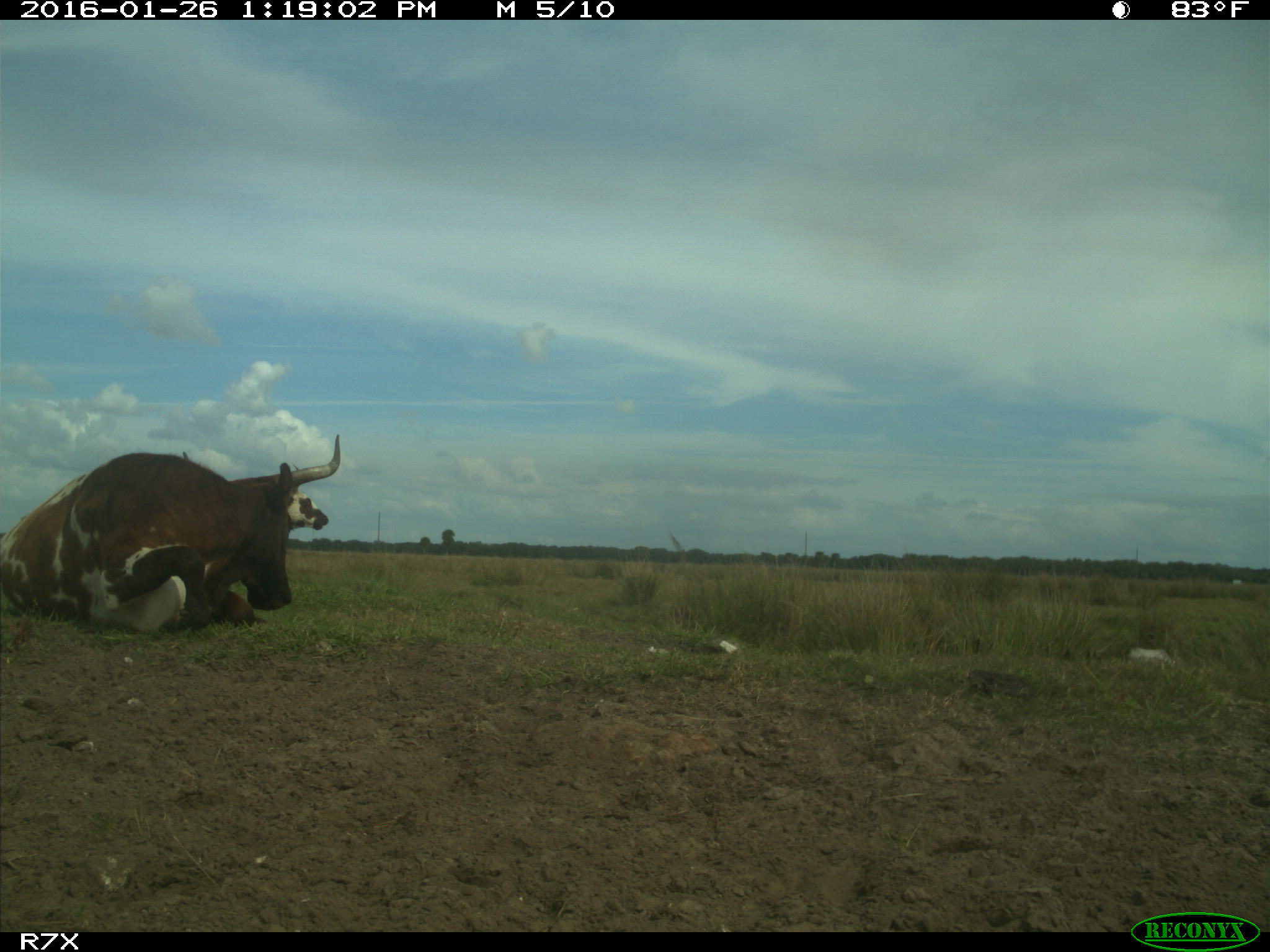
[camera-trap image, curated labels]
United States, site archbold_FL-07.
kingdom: Animalia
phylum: Chordata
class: Mammalia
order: Artiodactyla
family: Bovidae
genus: Bos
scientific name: Bos taurus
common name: domestic cow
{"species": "Bos taurus (domestic cow)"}